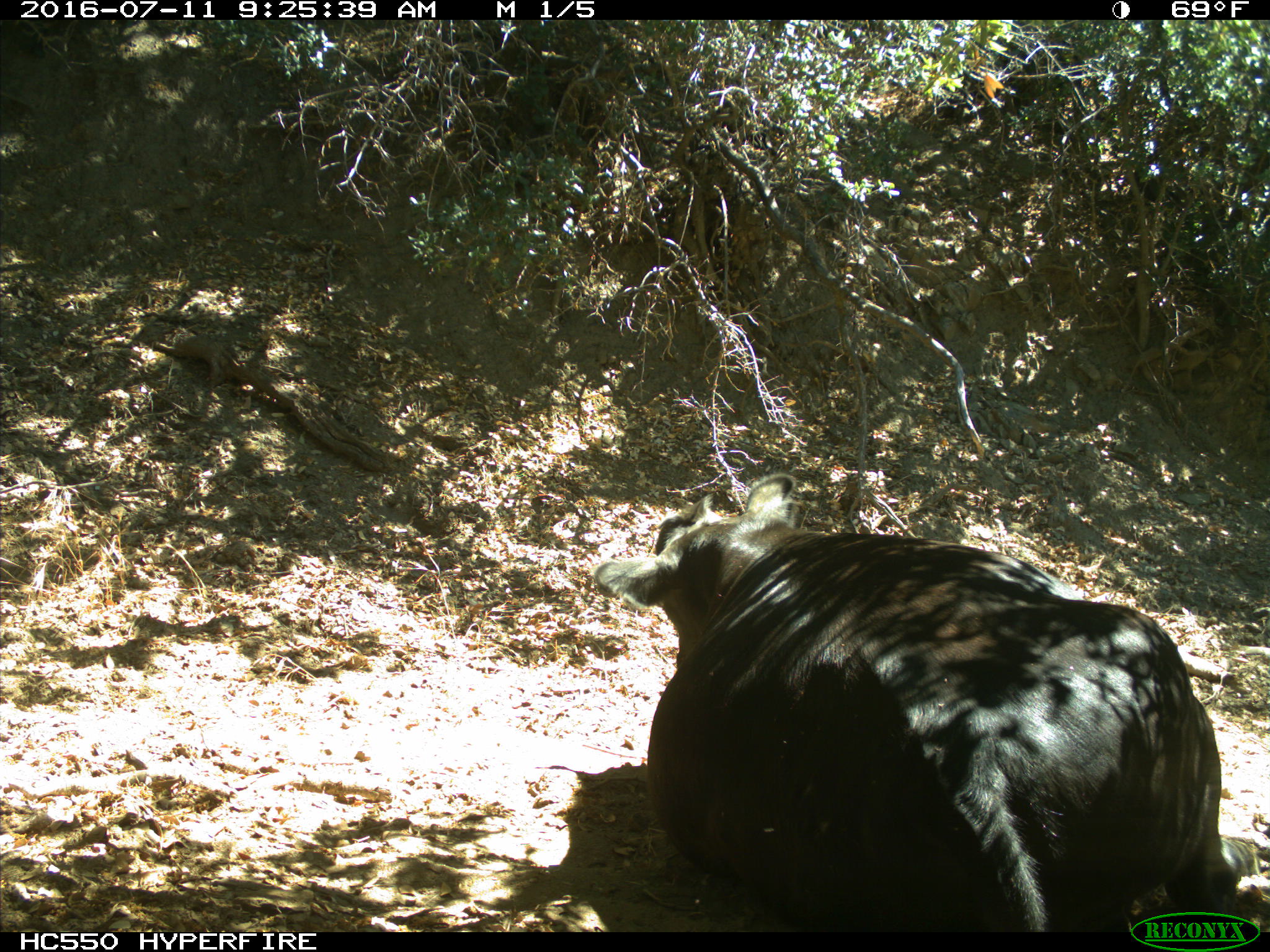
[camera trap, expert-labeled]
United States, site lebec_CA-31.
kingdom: Animalia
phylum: Chordata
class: Mammalia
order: Artiodactyla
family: Bovidae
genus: Bos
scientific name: Bos taurus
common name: domestic cow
Bos taurus (domestic cow).